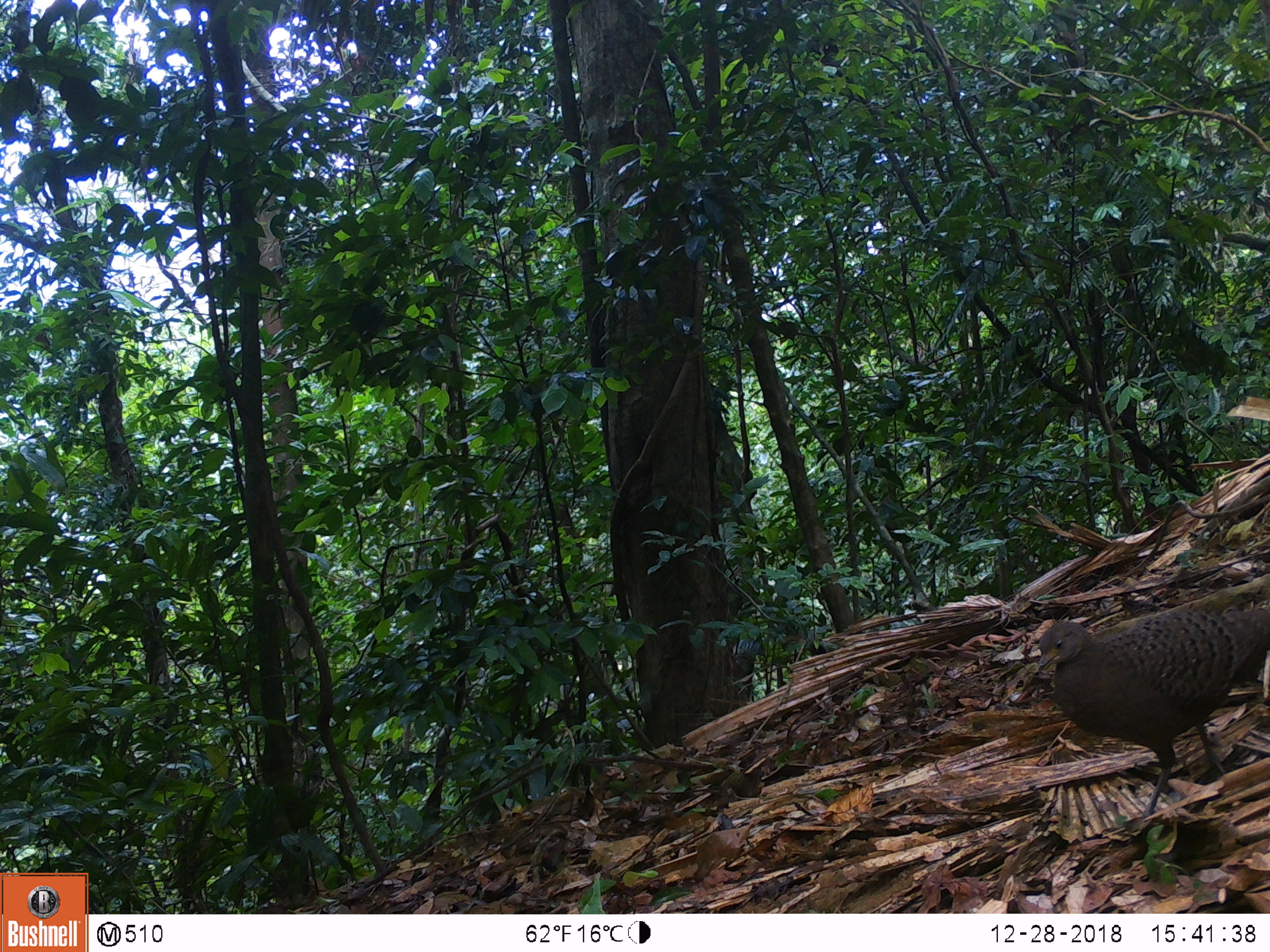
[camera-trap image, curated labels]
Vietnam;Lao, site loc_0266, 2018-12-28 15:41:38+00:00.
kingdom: Animalia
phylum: Chordata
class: Aves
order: Galliformes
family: Phasianidae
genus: Polyplectron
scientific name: Polyplectron bicalcaratum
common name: gray peacock-pheasant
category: grey peacock pheasant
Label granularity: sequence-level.